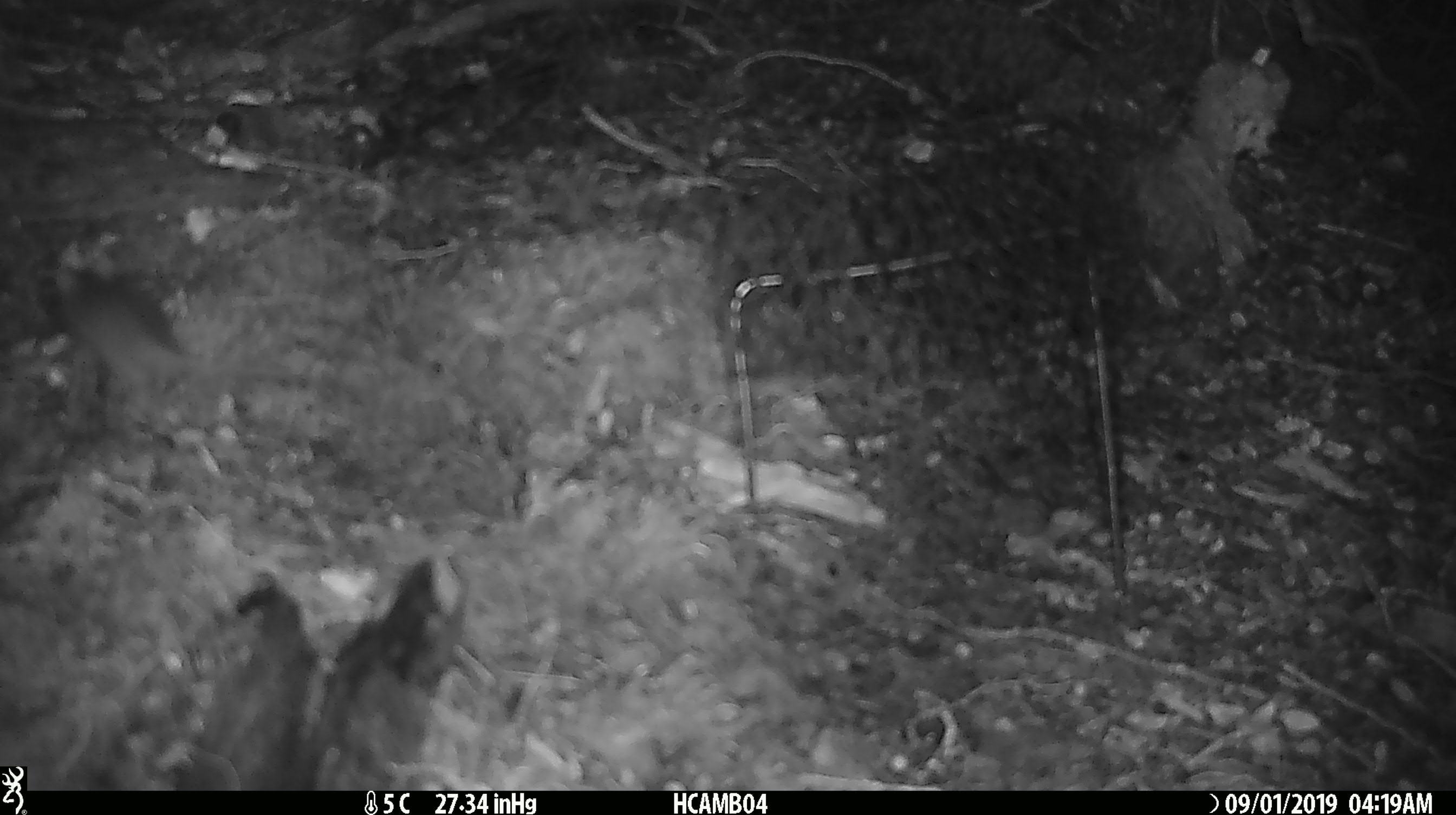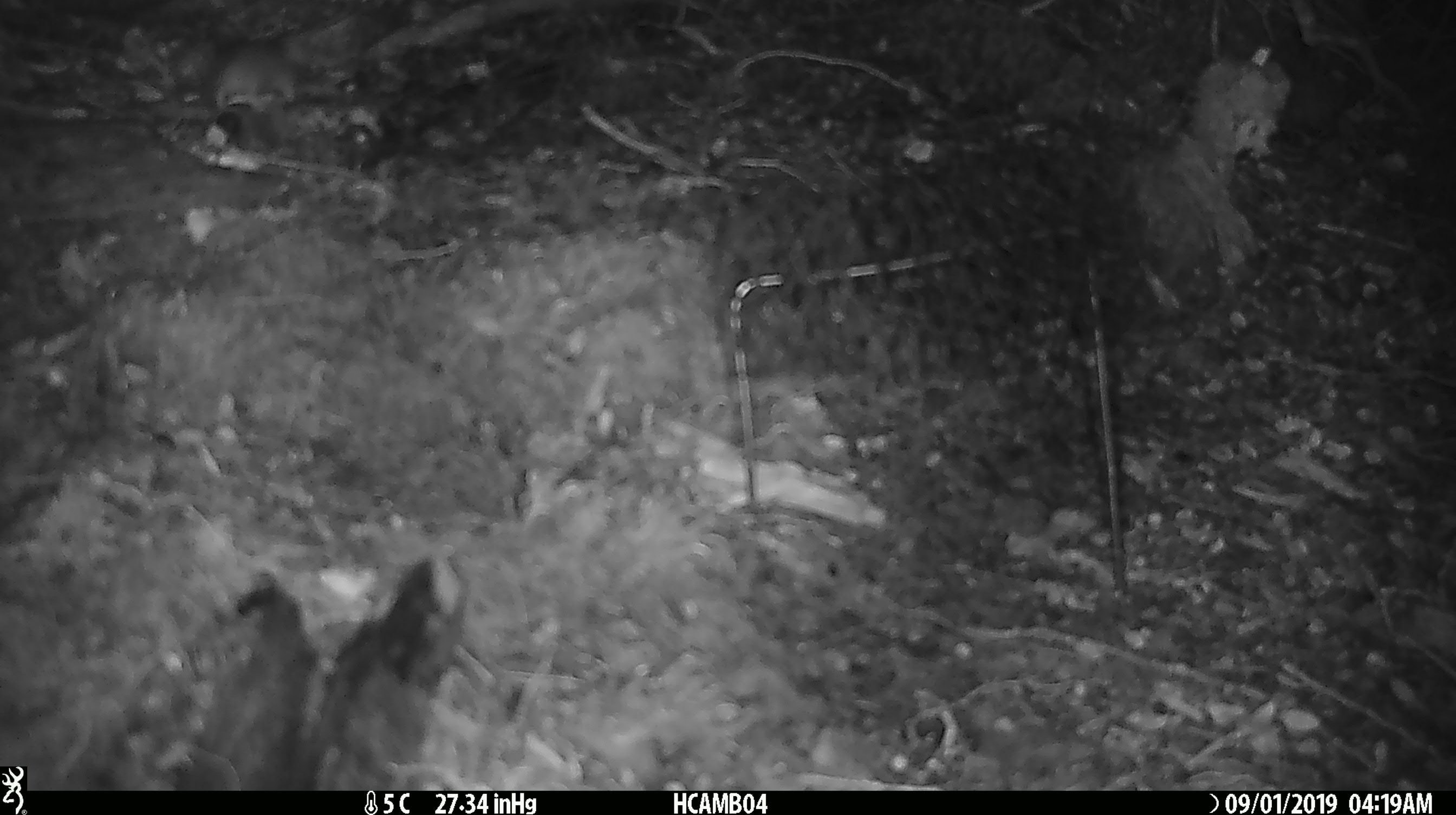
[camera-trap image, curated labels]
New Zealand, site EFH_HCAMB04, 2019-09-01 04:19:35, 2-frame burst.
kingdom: Animalia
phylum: Chordata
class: Mammalia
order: Rodentia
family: Muridae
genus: Mus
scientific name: Mus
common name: mouse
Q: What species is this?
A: Mouse (Mus).